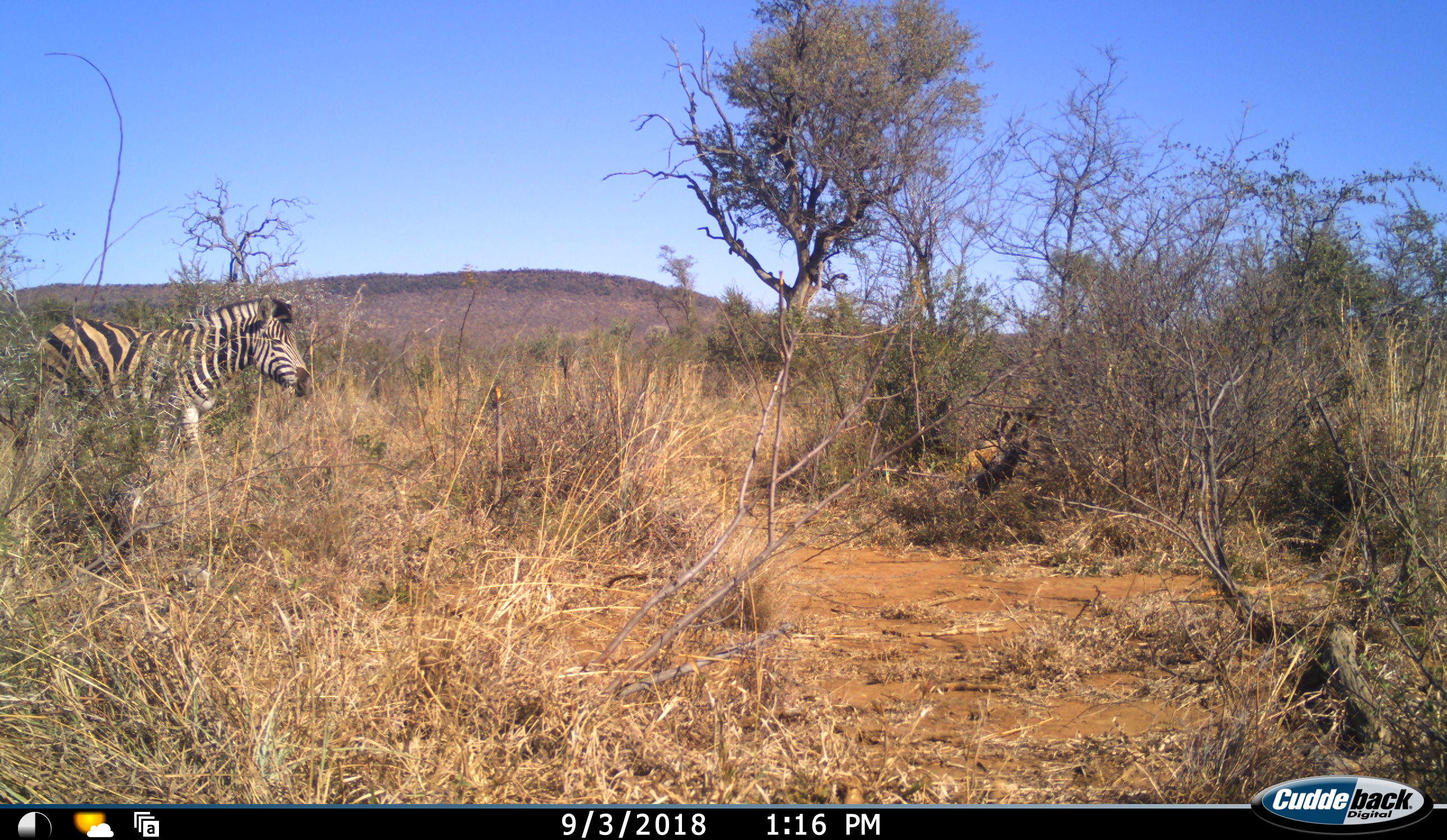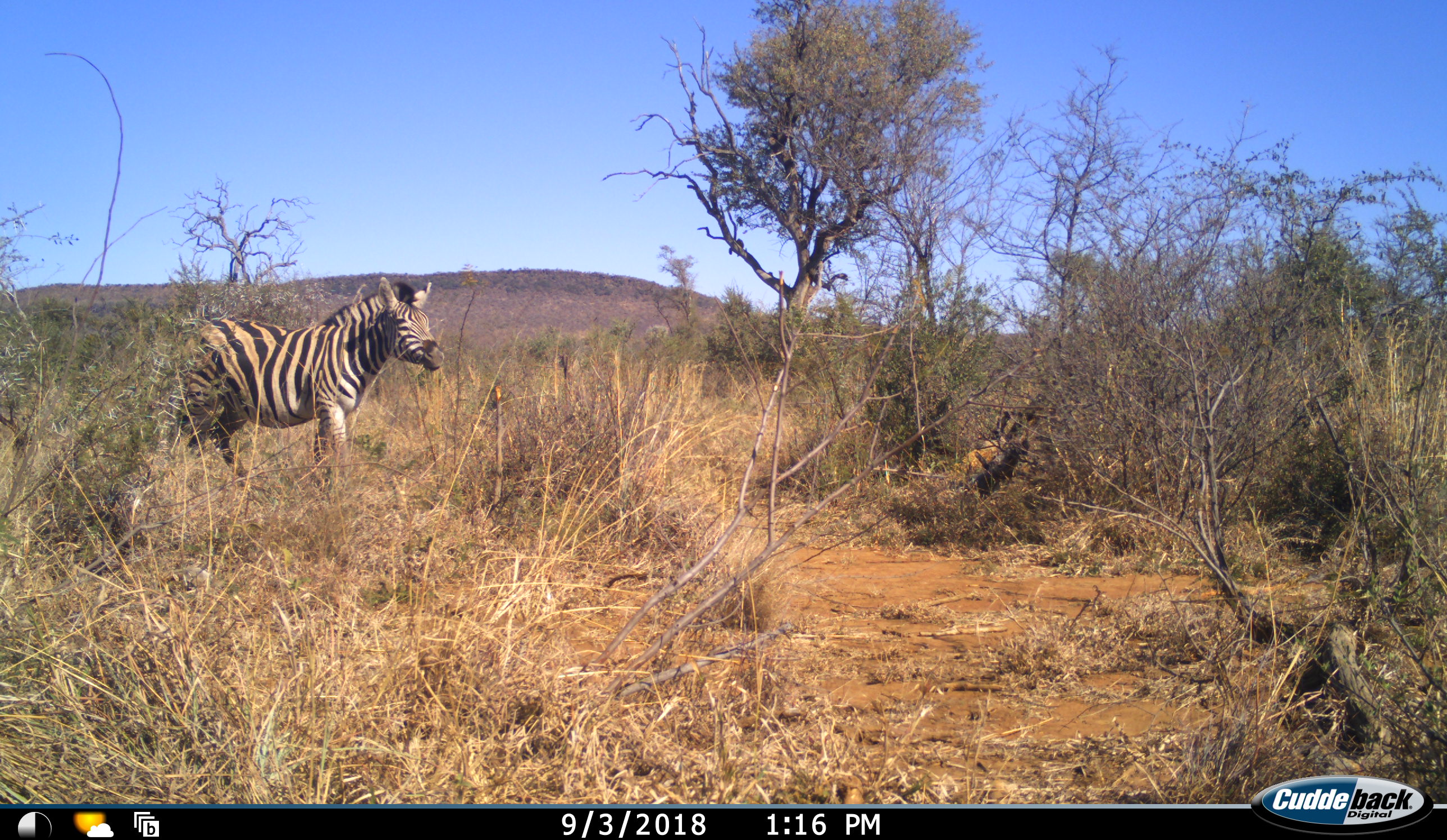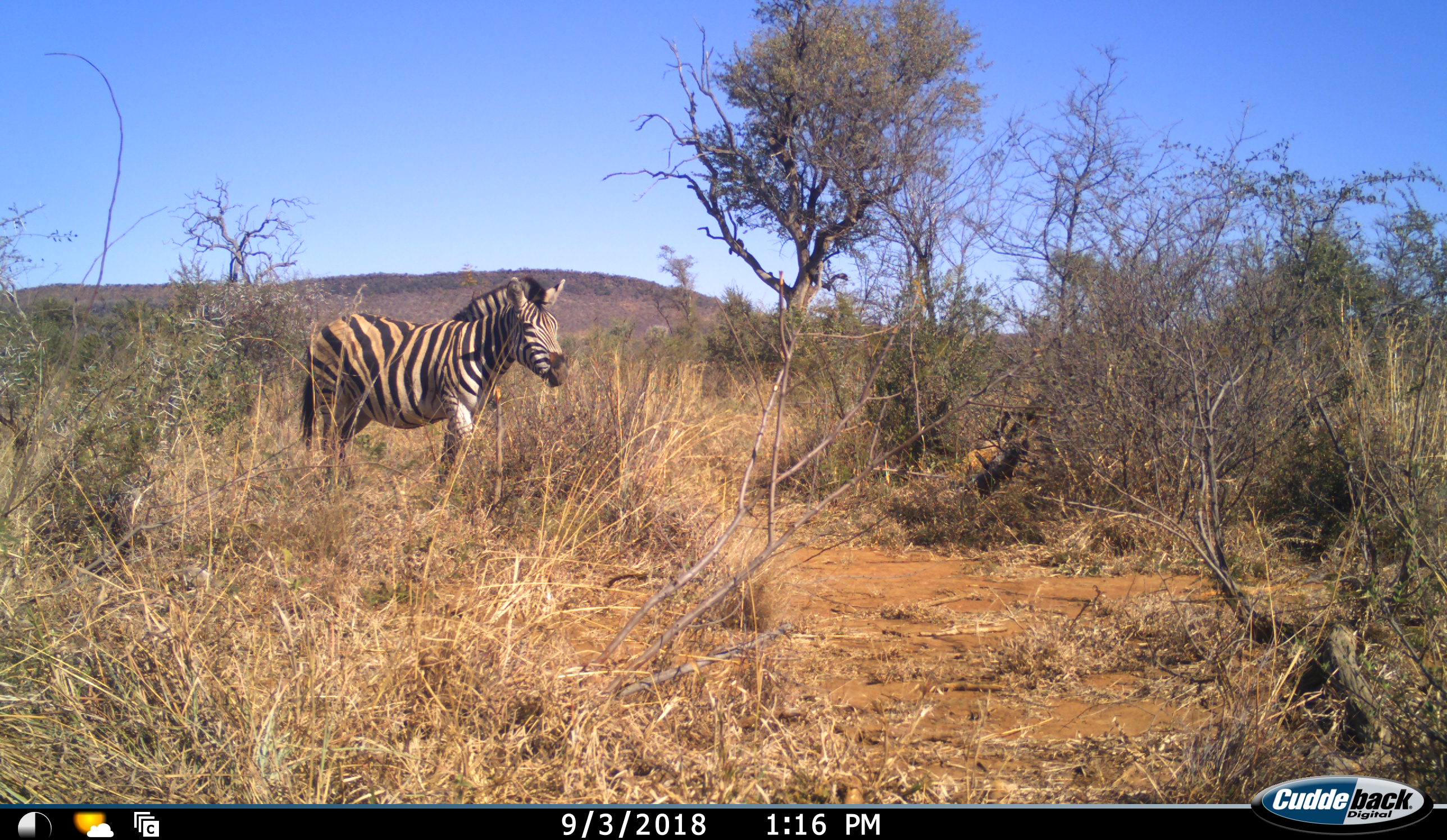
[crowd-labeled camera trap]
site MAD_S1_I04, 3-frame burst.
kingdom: Animalia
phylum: Chordata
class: Mammalia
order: Perissodactyla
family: Equidae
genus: Equus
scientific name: Equus quagga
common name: plains zebra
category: zebraplains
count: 1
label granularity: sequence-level